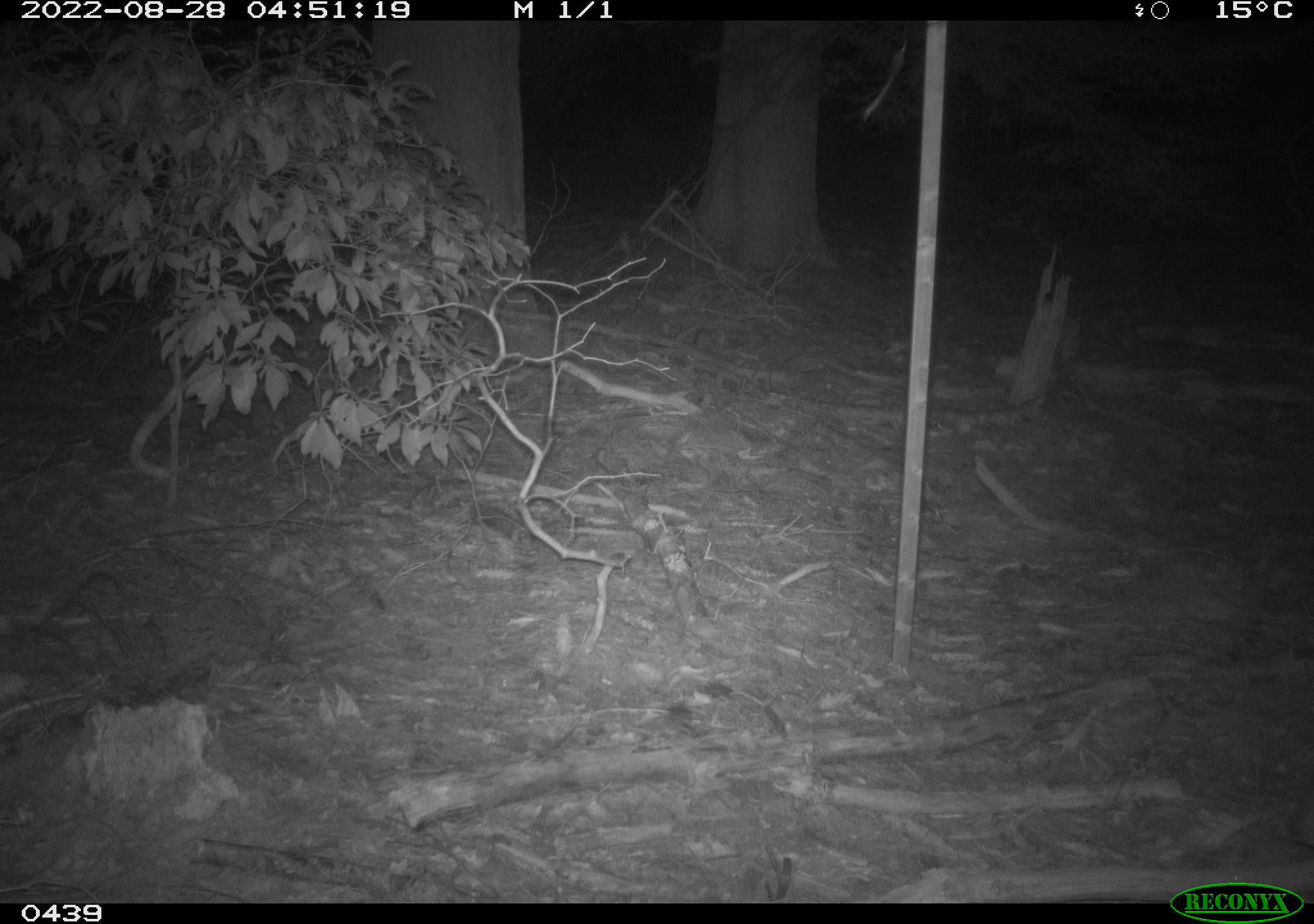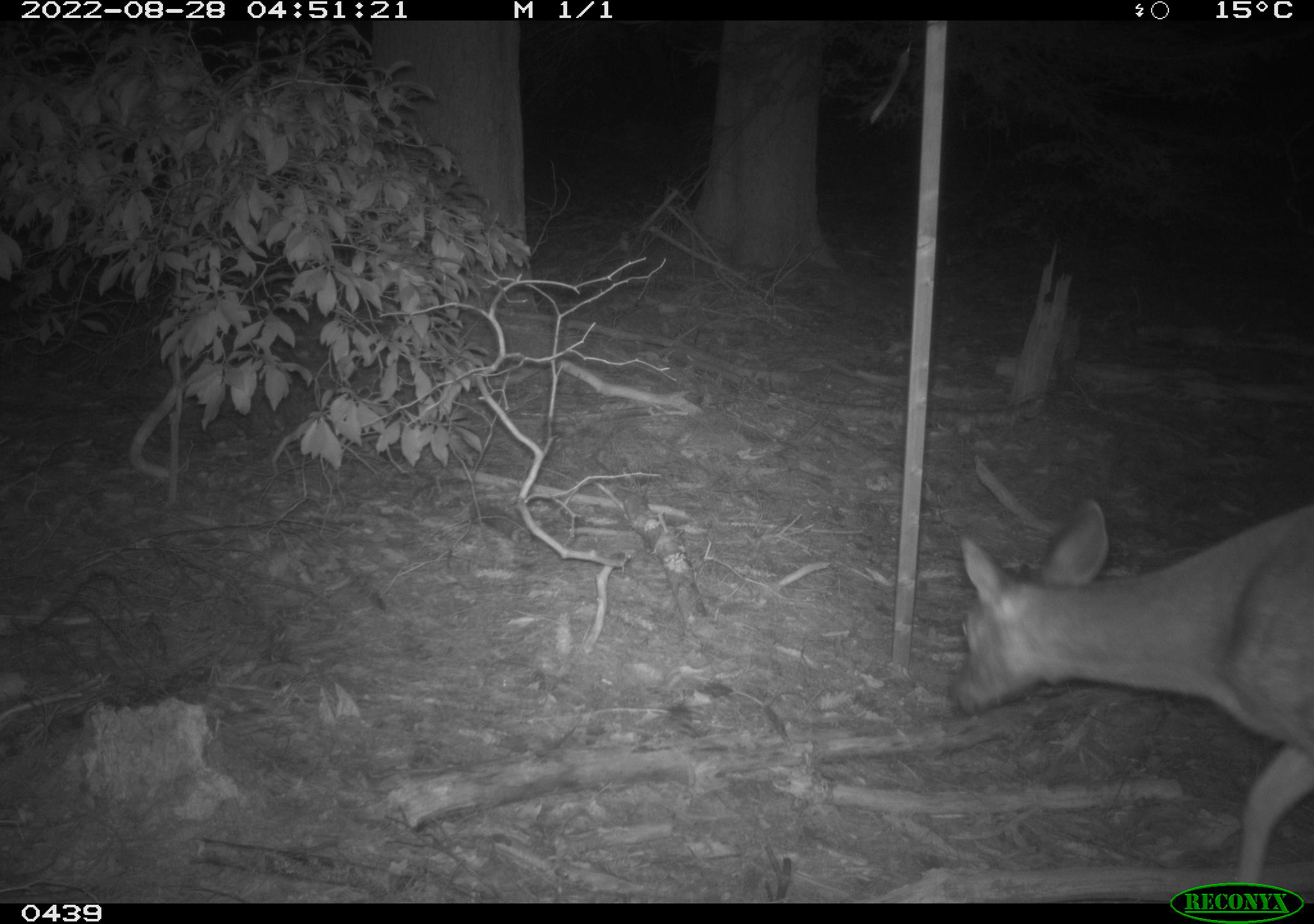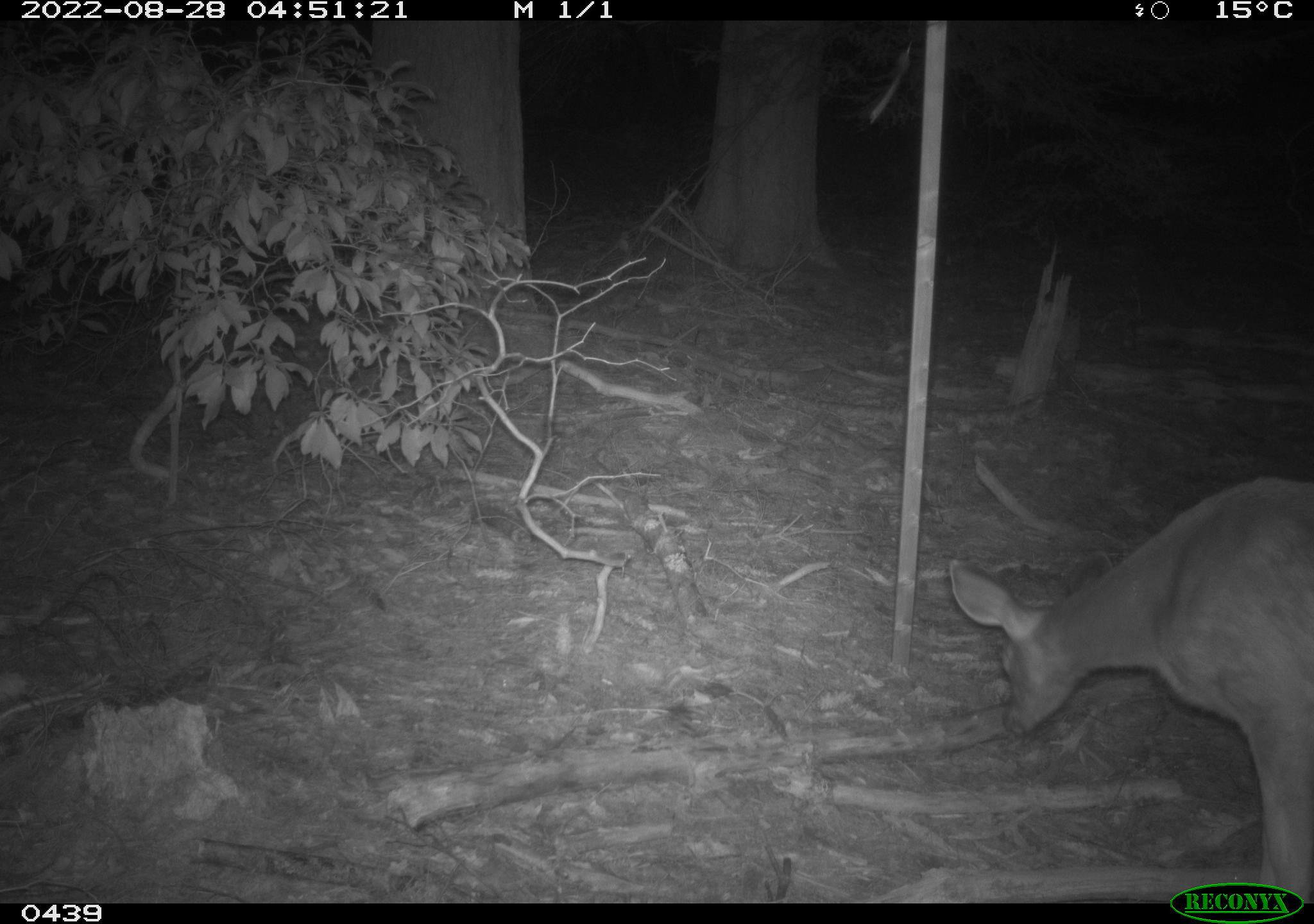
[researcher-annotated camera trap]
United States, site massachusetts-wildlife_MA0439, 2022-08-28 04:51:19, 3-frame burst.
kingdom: Animalia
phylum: Chordata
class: Mammalia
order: Artiodactyla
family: Cervidae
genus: Odocoileus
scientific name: Odocoileus virginianus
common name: white-tailed deer